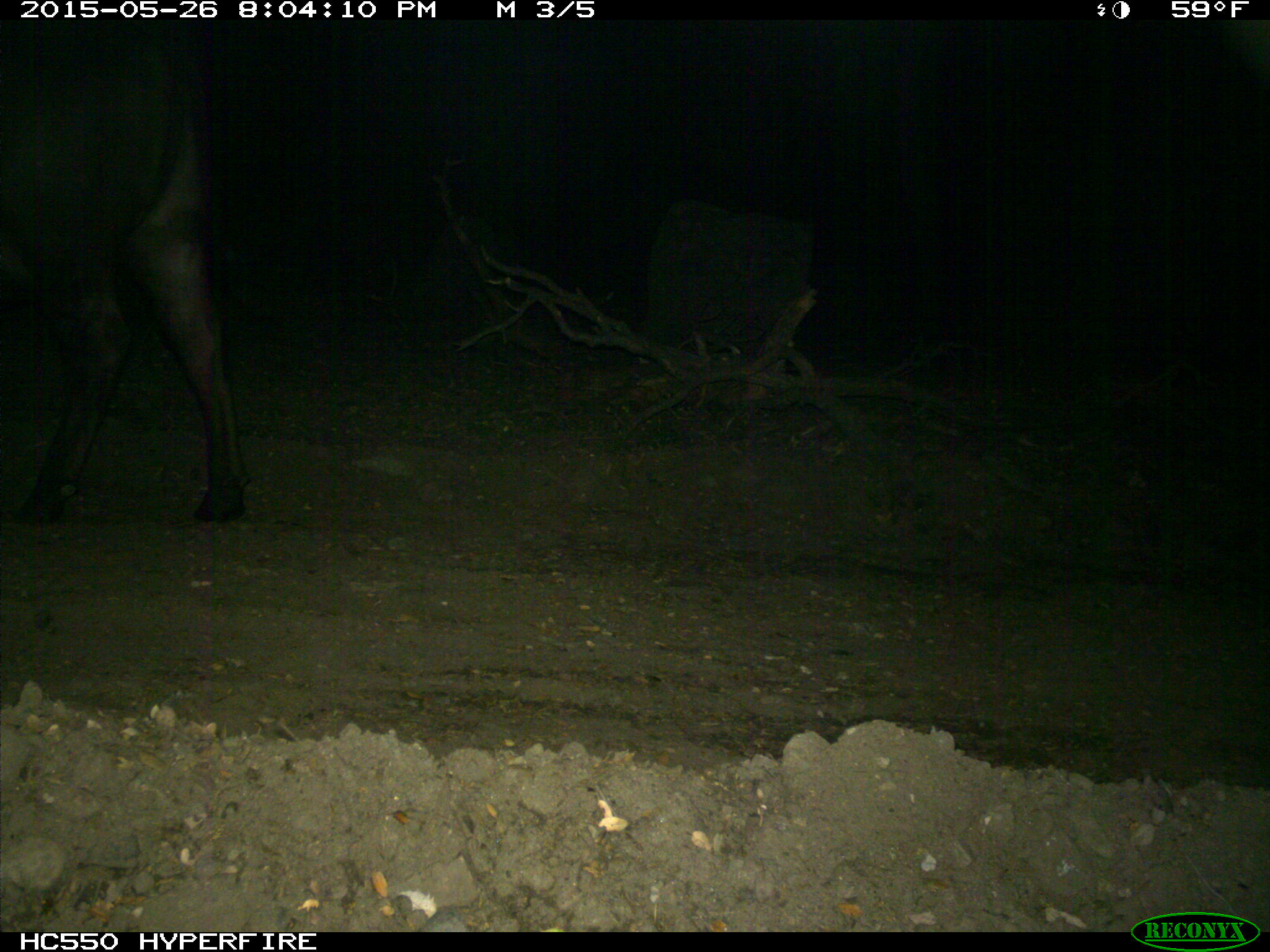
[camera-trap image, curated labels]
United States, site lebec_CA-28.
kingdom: Animalia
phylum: Chordata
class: Mammalia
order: Artiodactyla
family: Bovidae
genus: Bos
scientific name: Bos taurus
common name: domestic cow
Bos taurus (domestic cow).